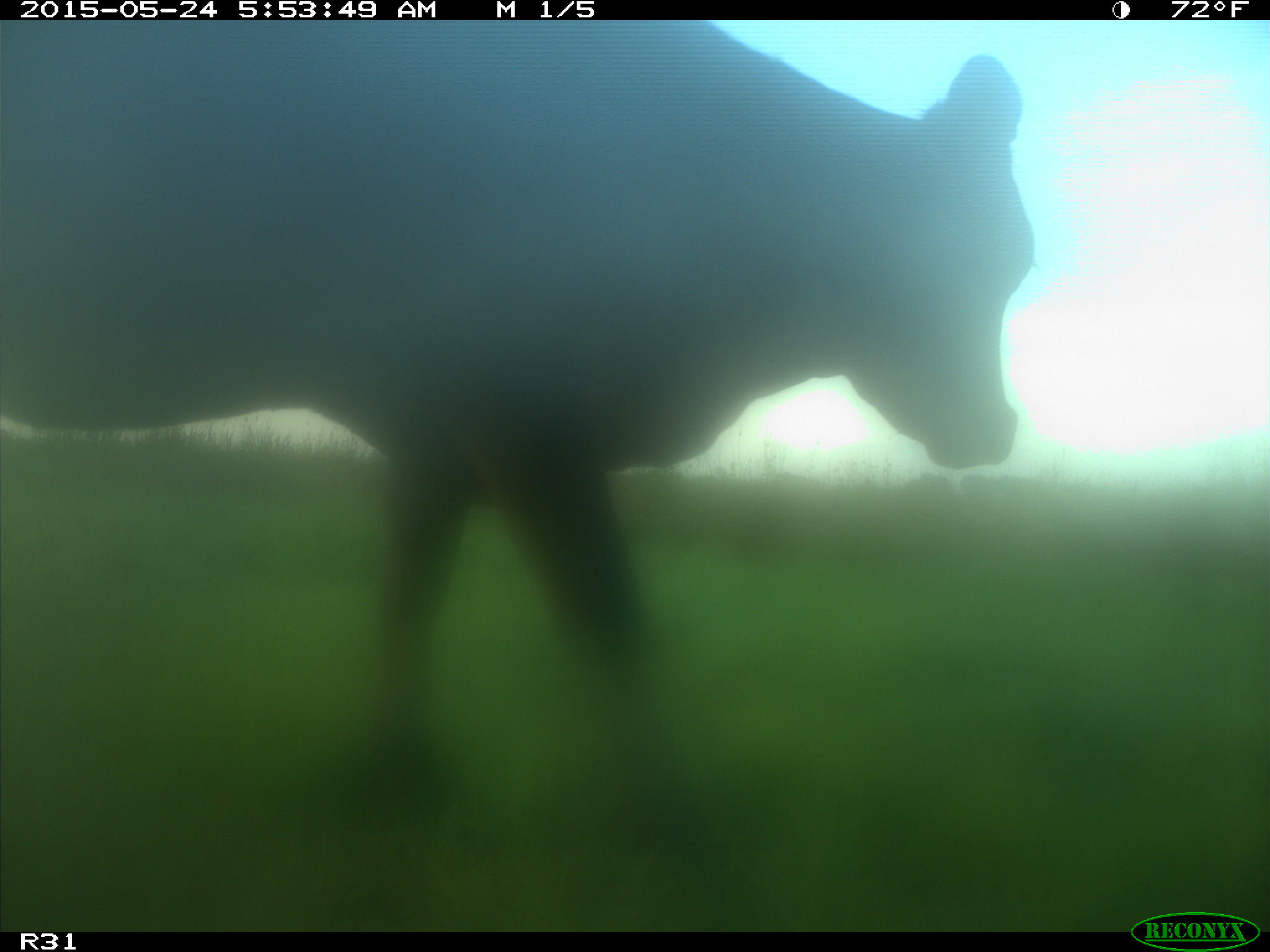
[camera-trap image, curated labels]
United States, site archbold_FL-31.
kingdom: Animalia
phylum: Chordata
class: Mammalia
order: Artiodactyla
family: Bovidae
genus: Bos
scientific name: Bos taurus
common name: domestic cow